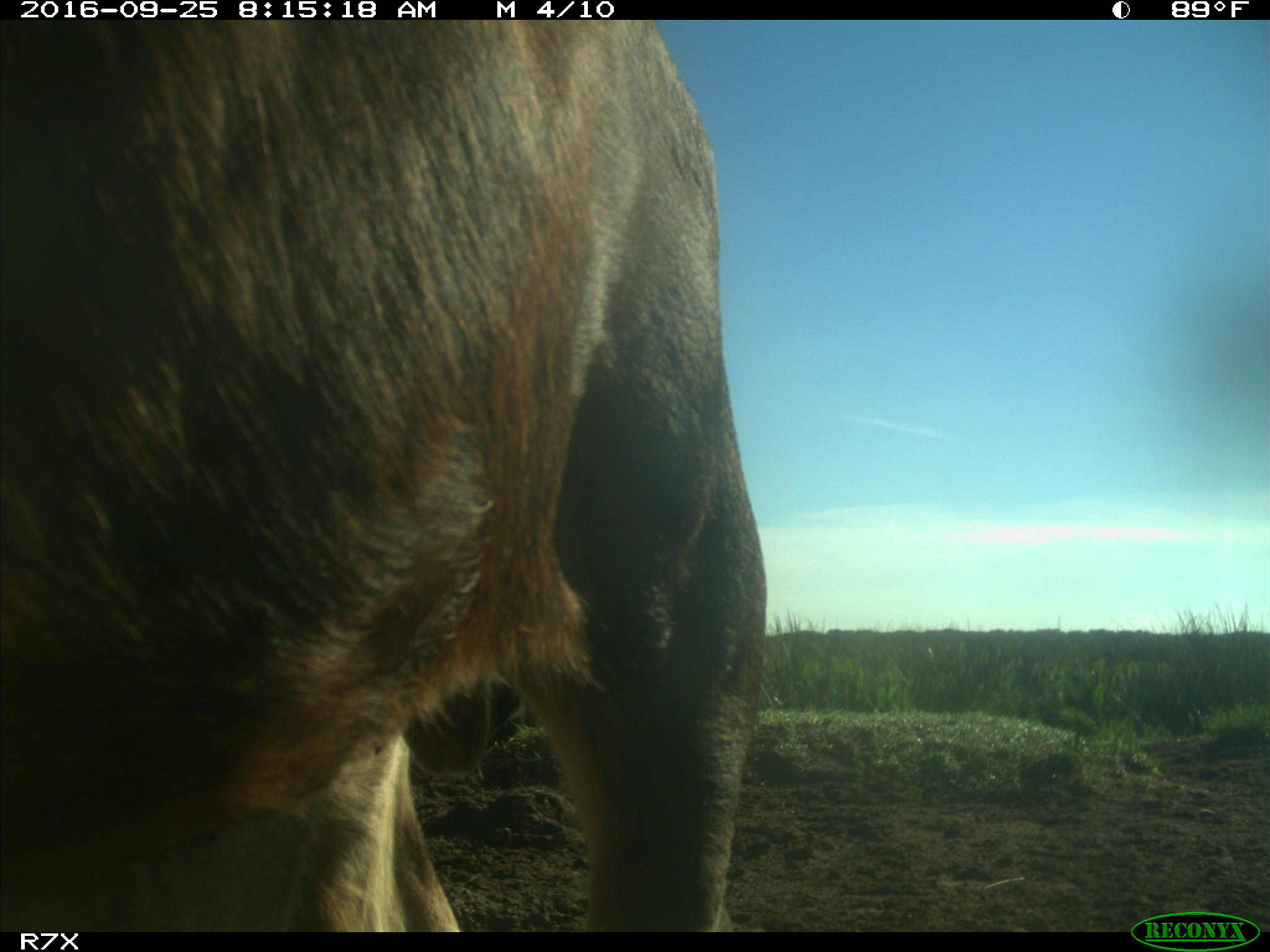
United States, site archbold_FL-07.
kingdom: Animalia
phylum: Chordata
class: Mammalia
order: Artiodactyla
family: Bovidae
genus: Bos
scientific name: Bos taurus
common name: domestic cow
Bos taurus (domestic cow).